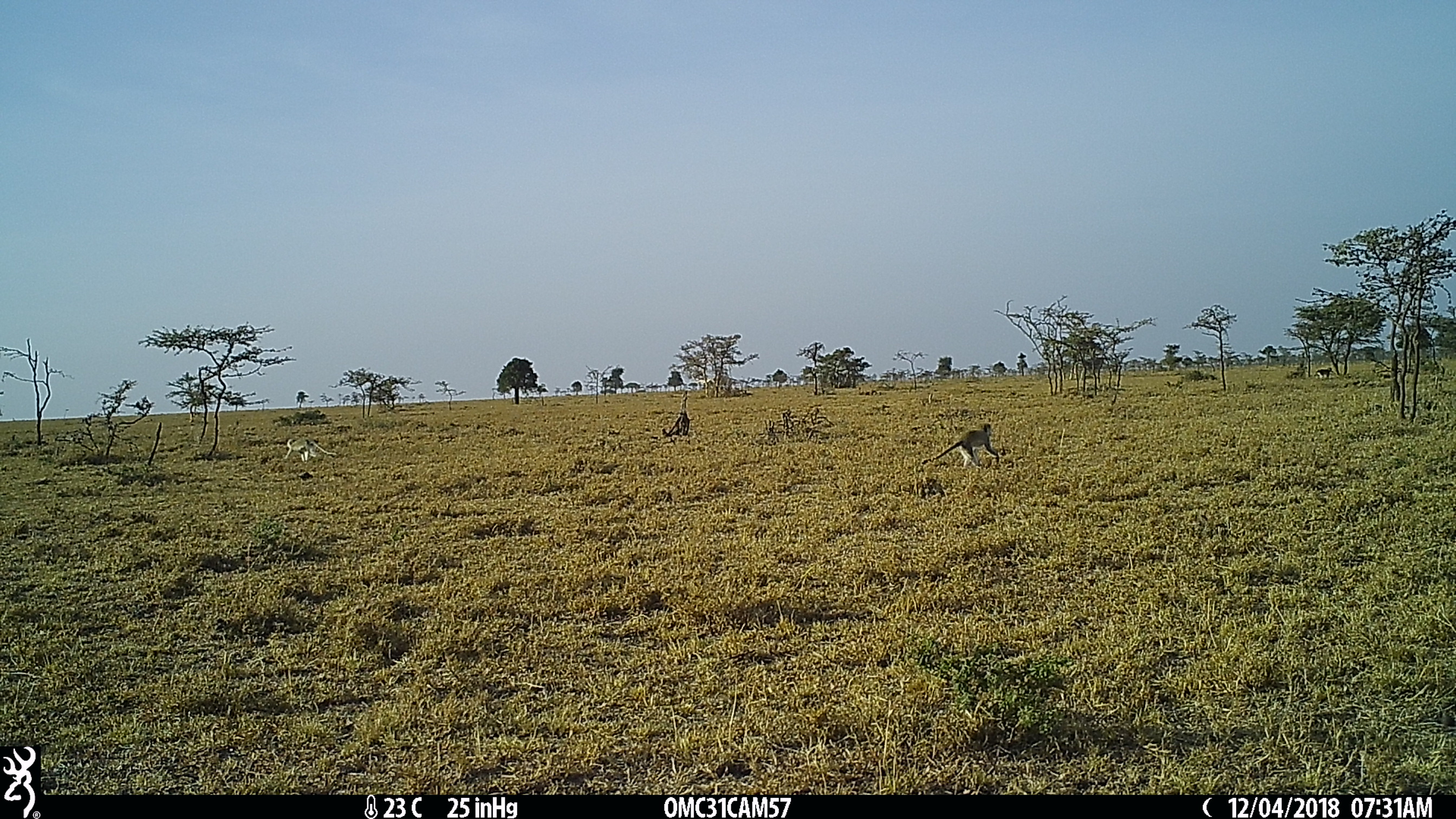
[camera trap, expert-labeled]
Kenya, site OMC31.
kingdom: Animalia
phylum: Chordata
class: Mammalia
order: Primates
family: Cercopithecidae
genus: Chlorocebus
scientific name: Chlorocebus pygerythrus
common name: vervet monkey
Vervet monkey (Chlorocebus pygerythrus).